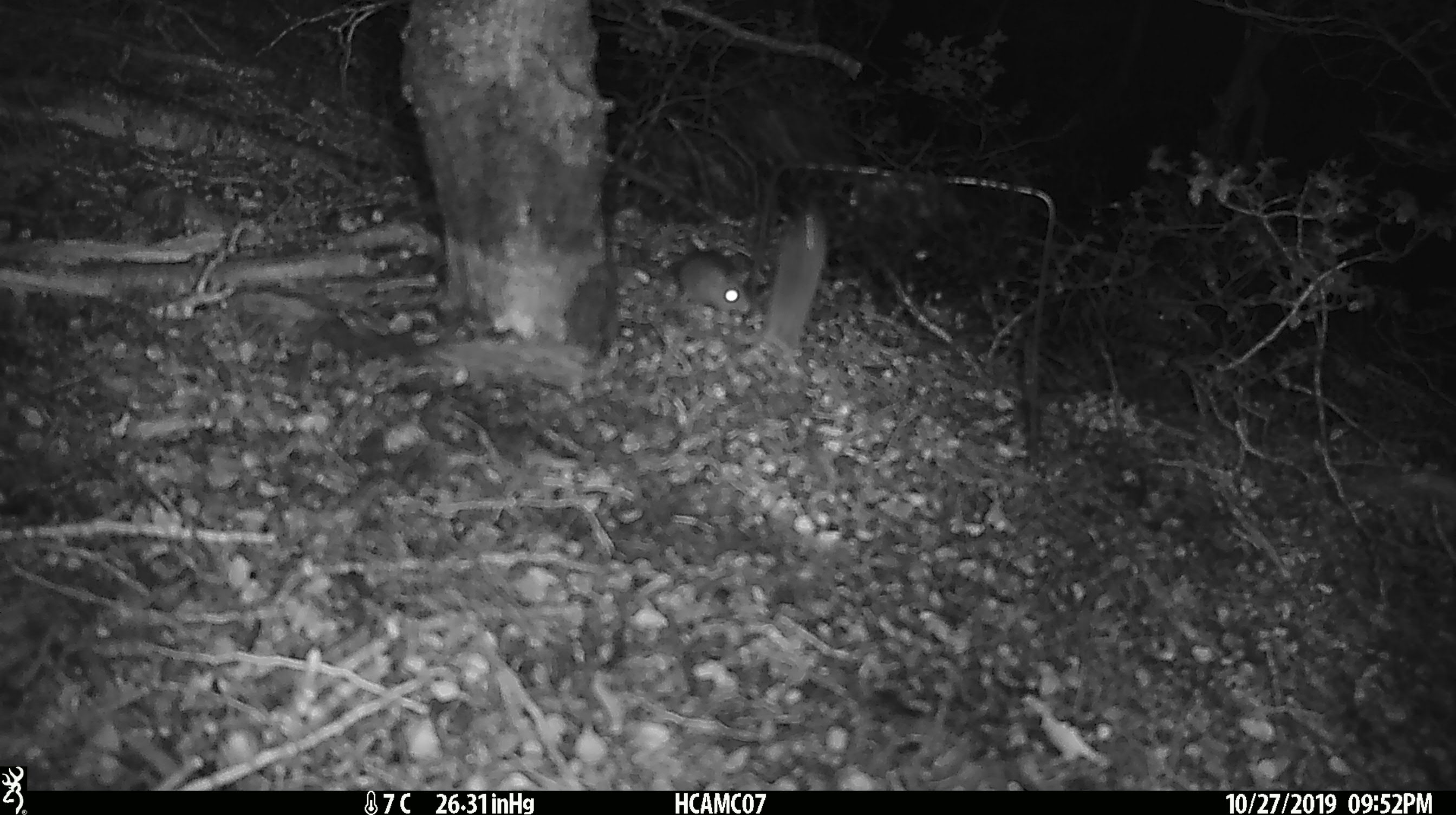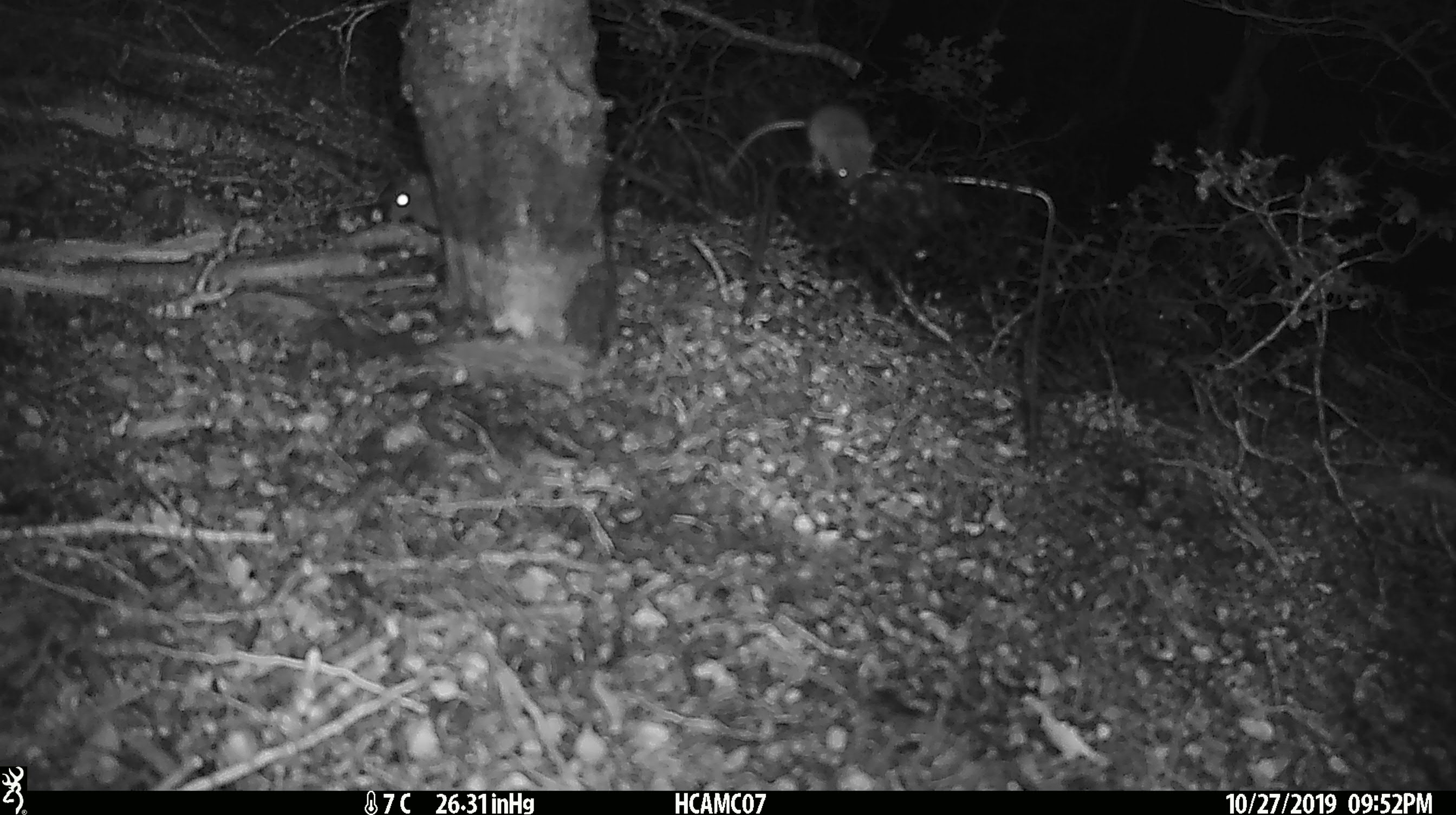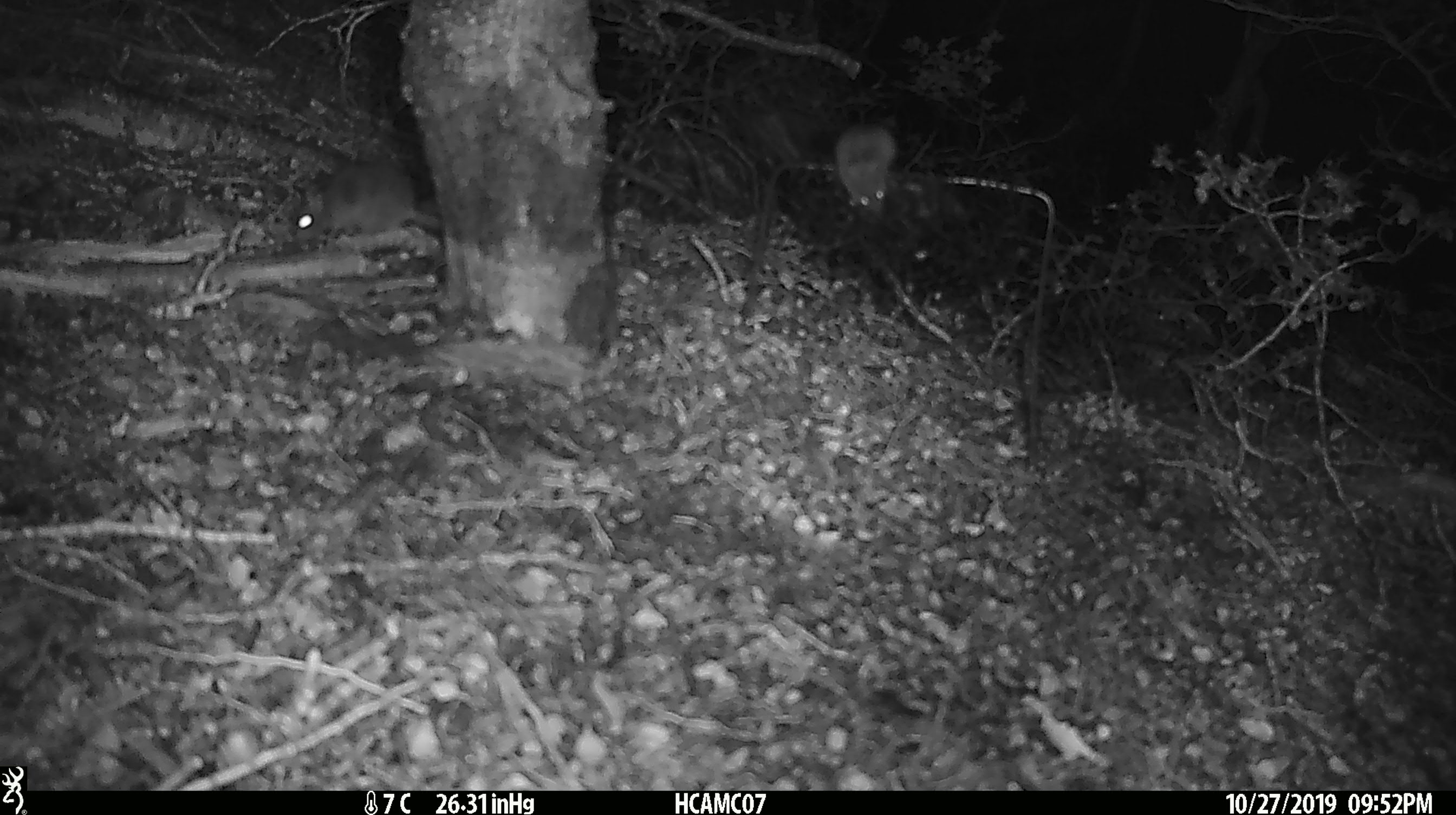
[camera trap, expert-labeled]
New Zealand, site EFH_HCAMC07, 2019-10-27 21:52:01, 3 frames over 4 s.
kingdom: Animalia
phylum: Chordata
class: Mammalia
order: Rodentia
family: Muridae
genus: Mus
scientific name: Mus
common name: mouse